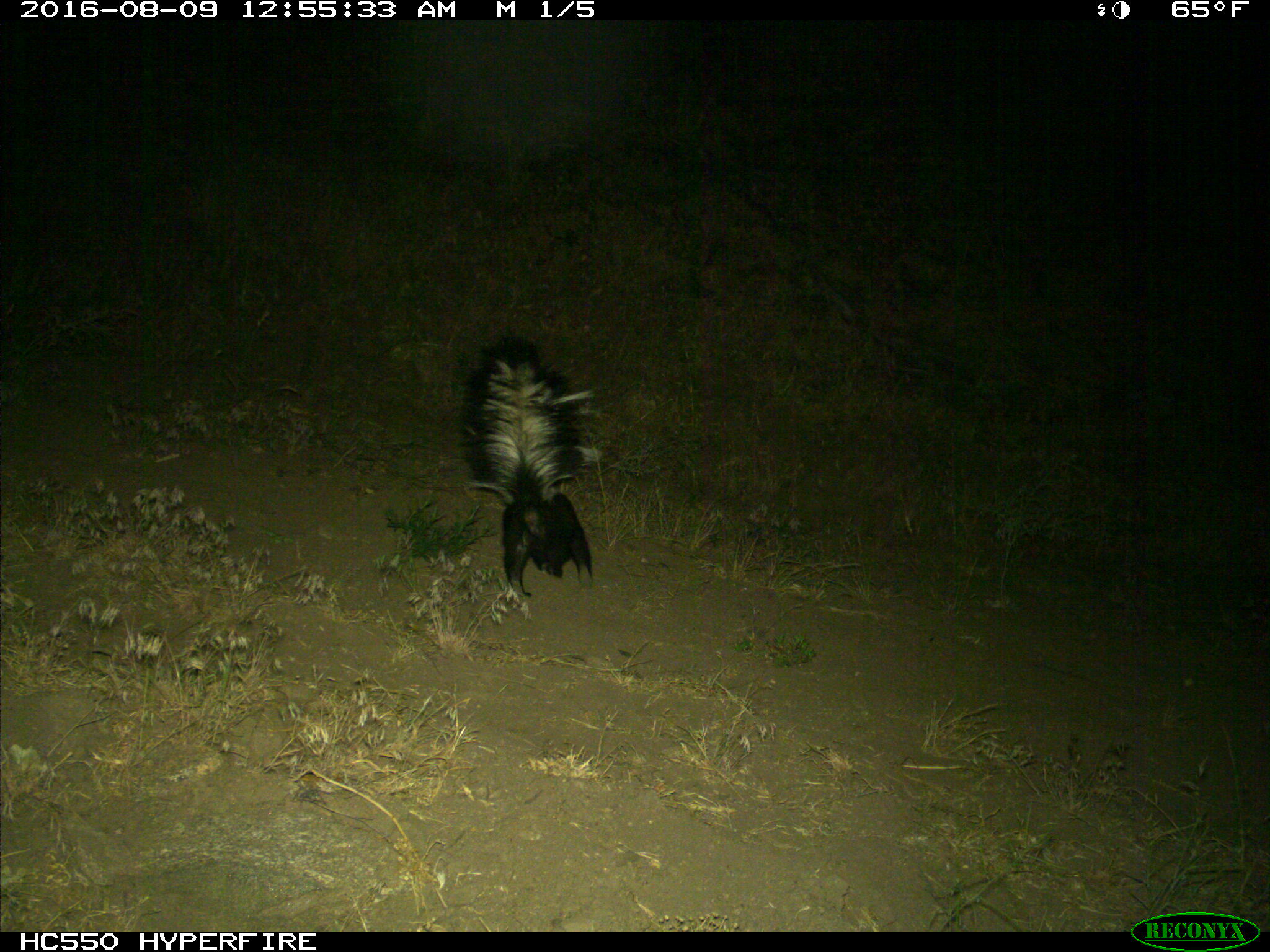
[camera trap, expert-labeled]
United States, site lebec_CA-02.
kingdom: Animalia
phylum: Chordata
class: Mammalia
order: Carnivora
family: Mephitidae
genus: Mephitis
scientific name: Mephitis mephitis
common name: striped skunk